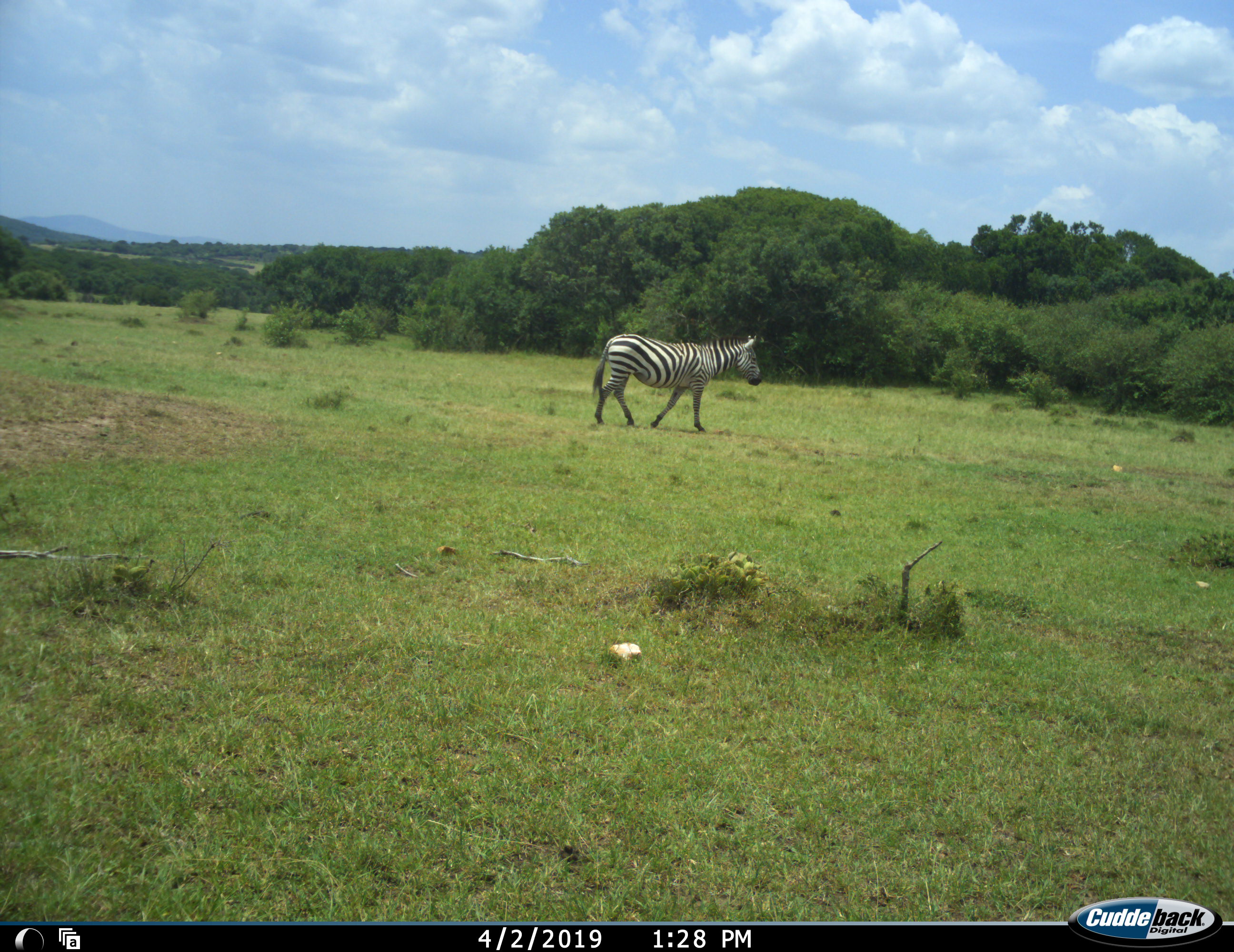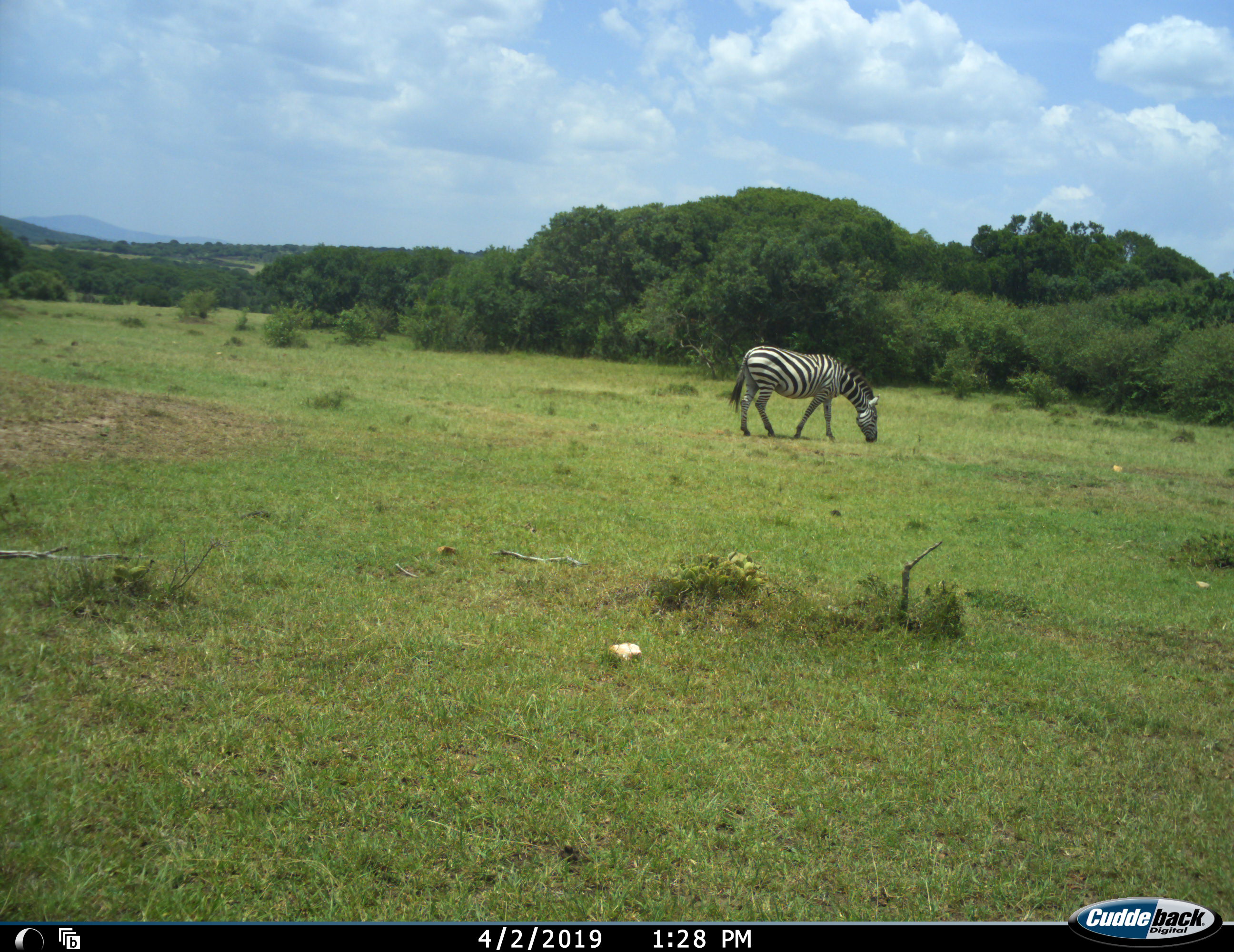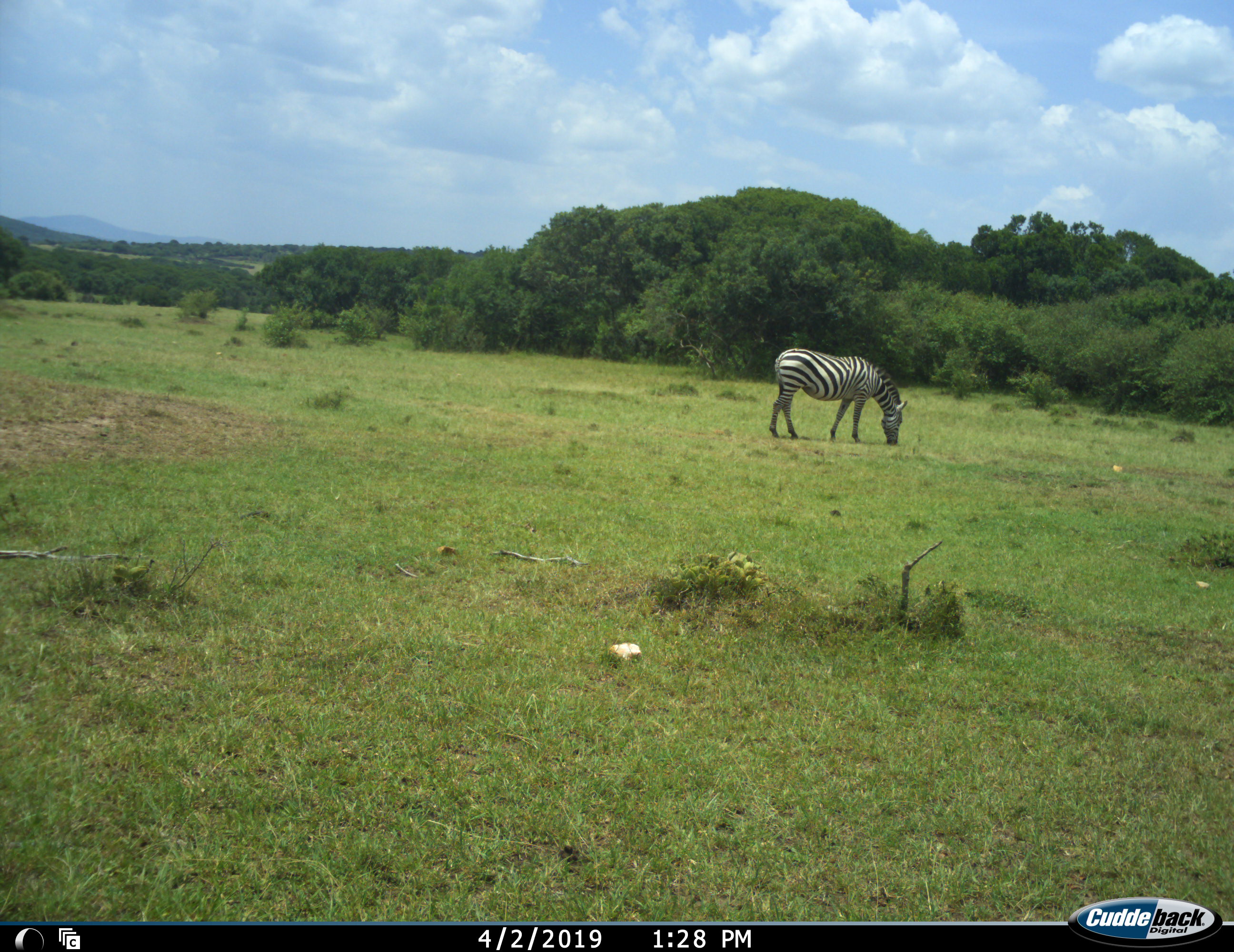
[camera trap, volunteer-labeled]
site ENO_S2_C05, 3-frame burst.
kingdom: Animalia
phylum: Chordata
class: Mammalia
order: Perissodactyla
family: Equidae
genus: Equus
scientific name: Equus quagga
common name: plains zebra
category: zebraplains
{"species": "zebraplains (plains zebra) (Equus quagga)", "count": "1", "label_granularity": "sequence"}